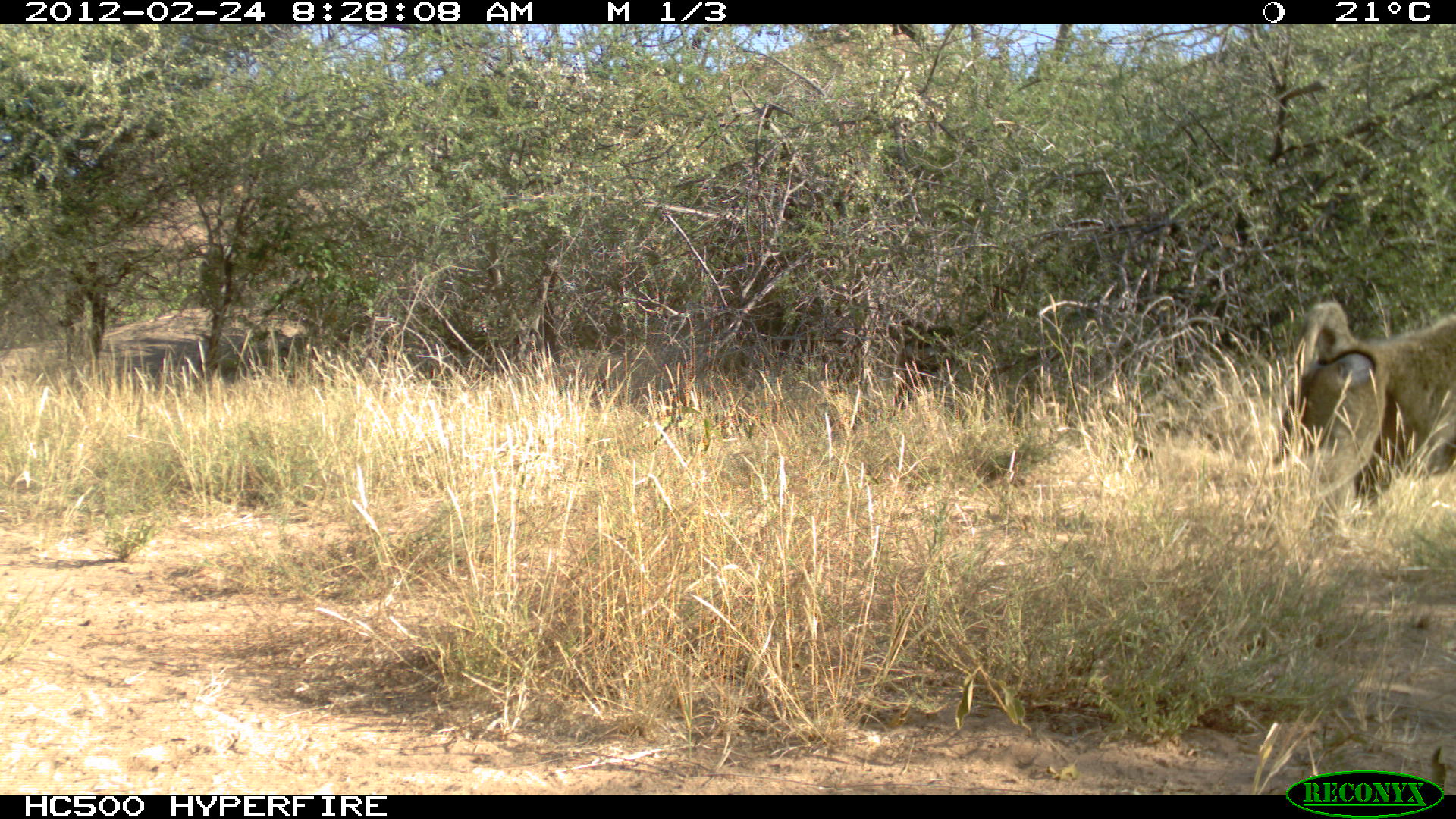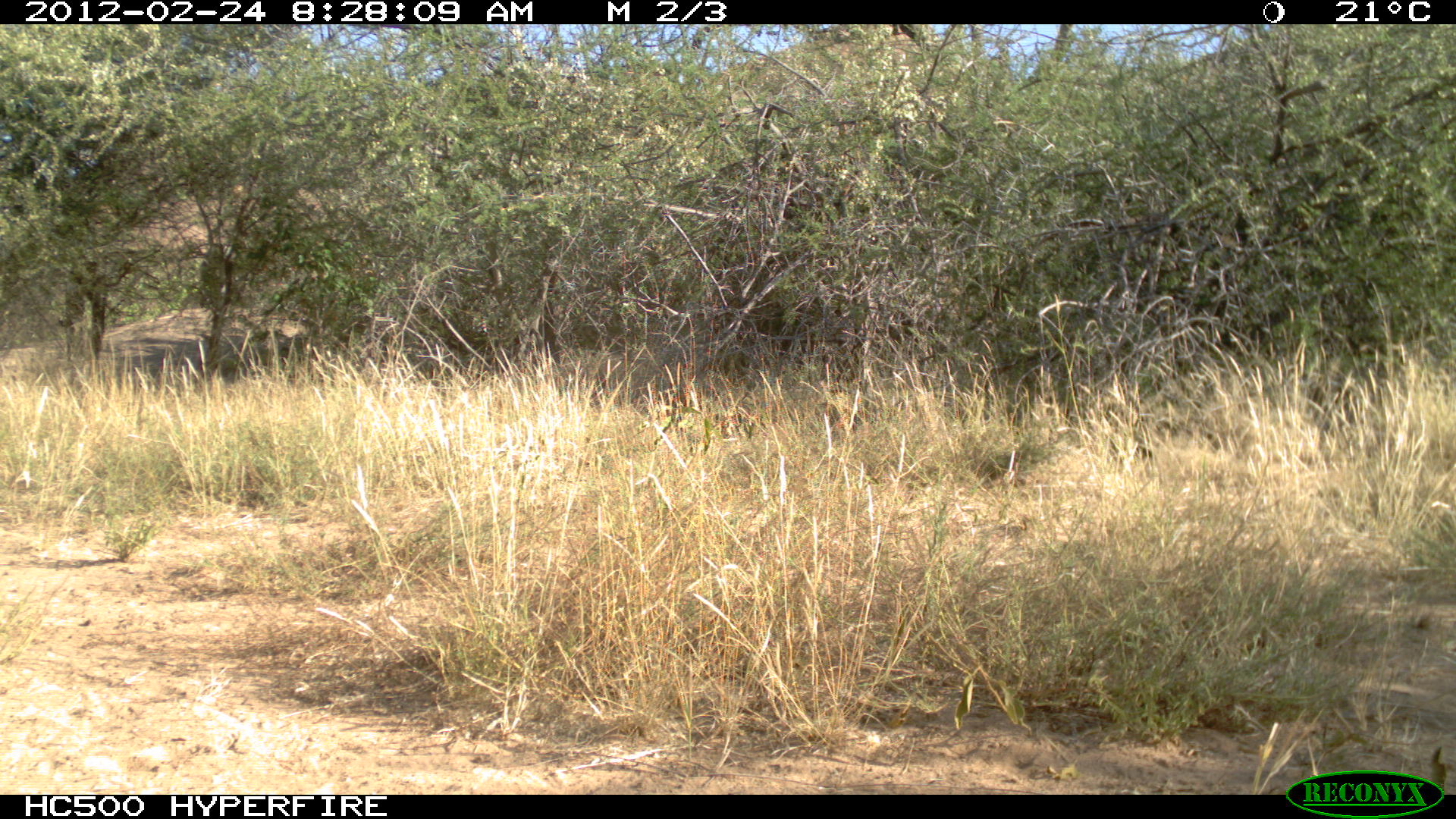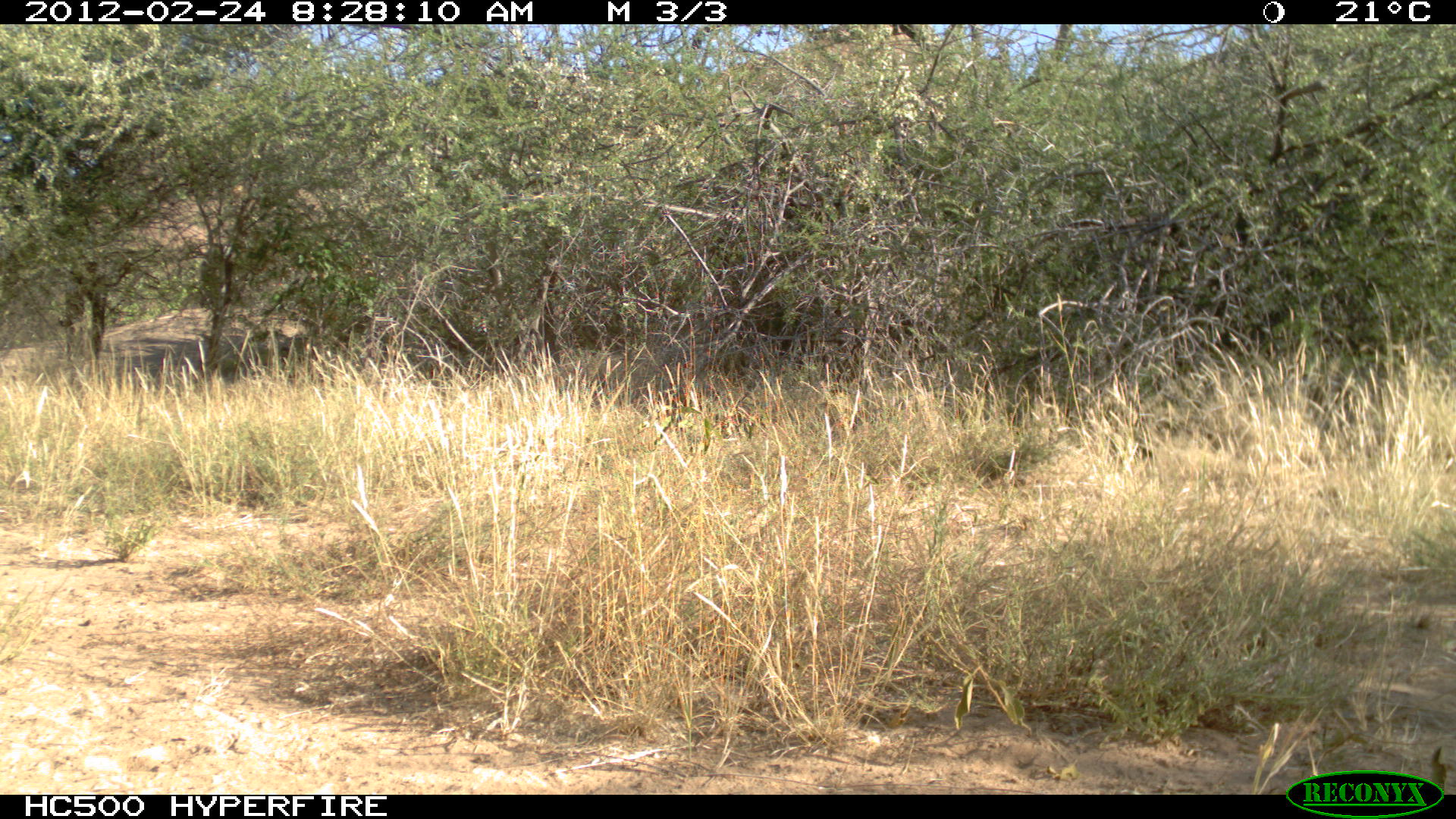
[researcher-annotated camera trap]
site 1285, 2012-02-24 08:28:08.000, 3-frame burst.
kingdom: Animalia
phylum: Chordata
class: Mammalia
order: Primates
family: Cercopithecidae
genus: Papio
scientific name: Papio anubis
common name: olive baboon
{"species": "Papio anubis (olive baboon)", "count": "2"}